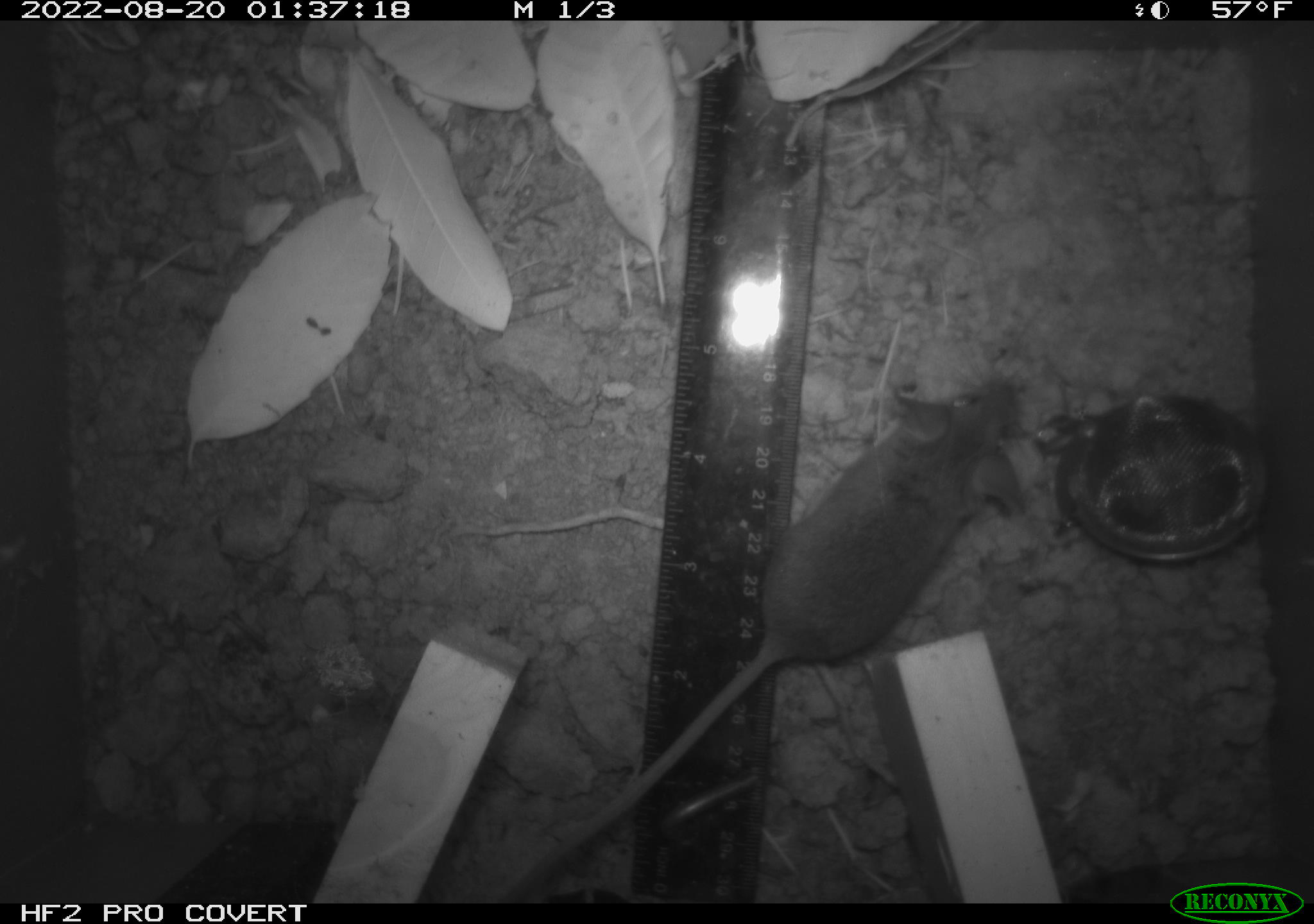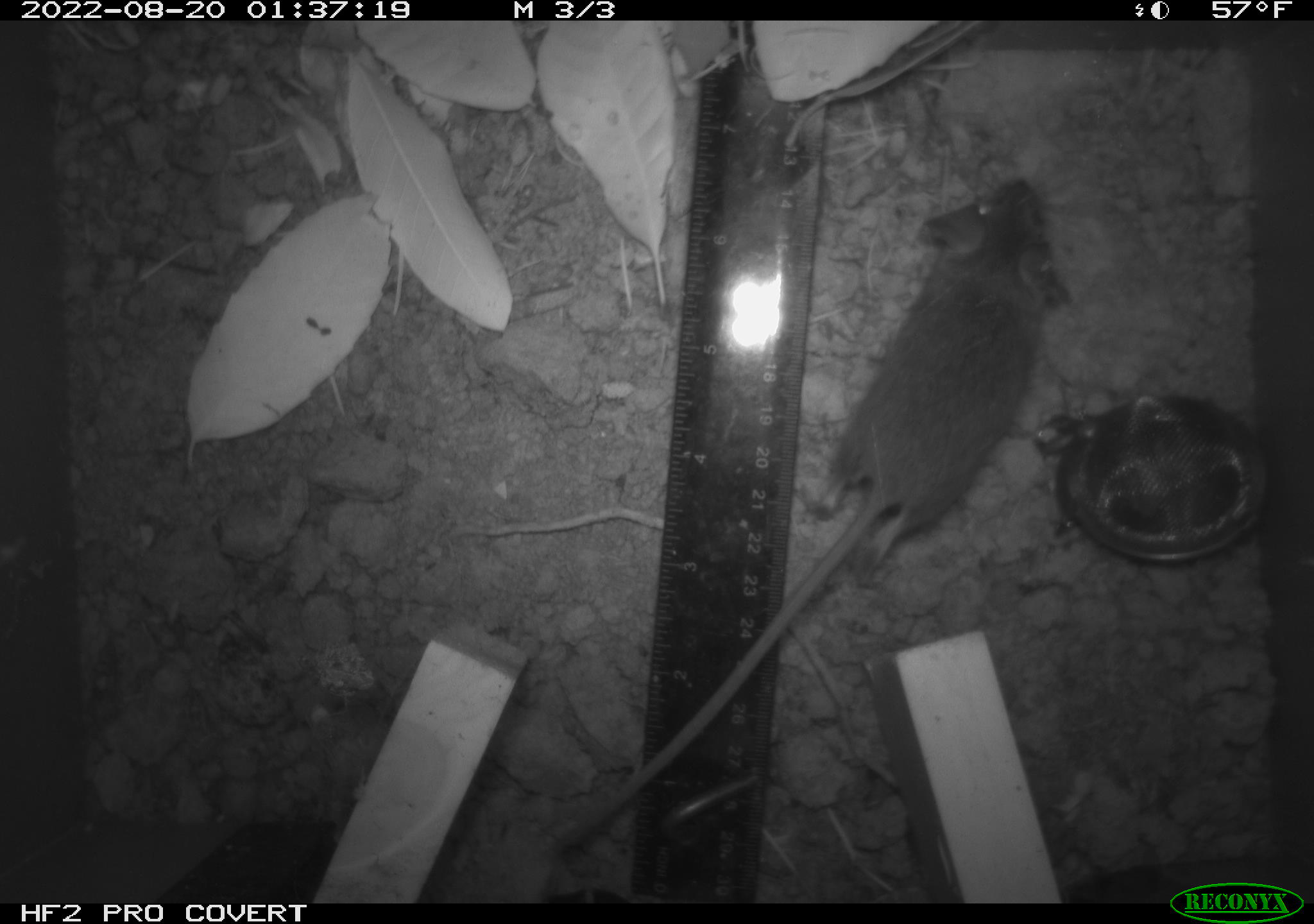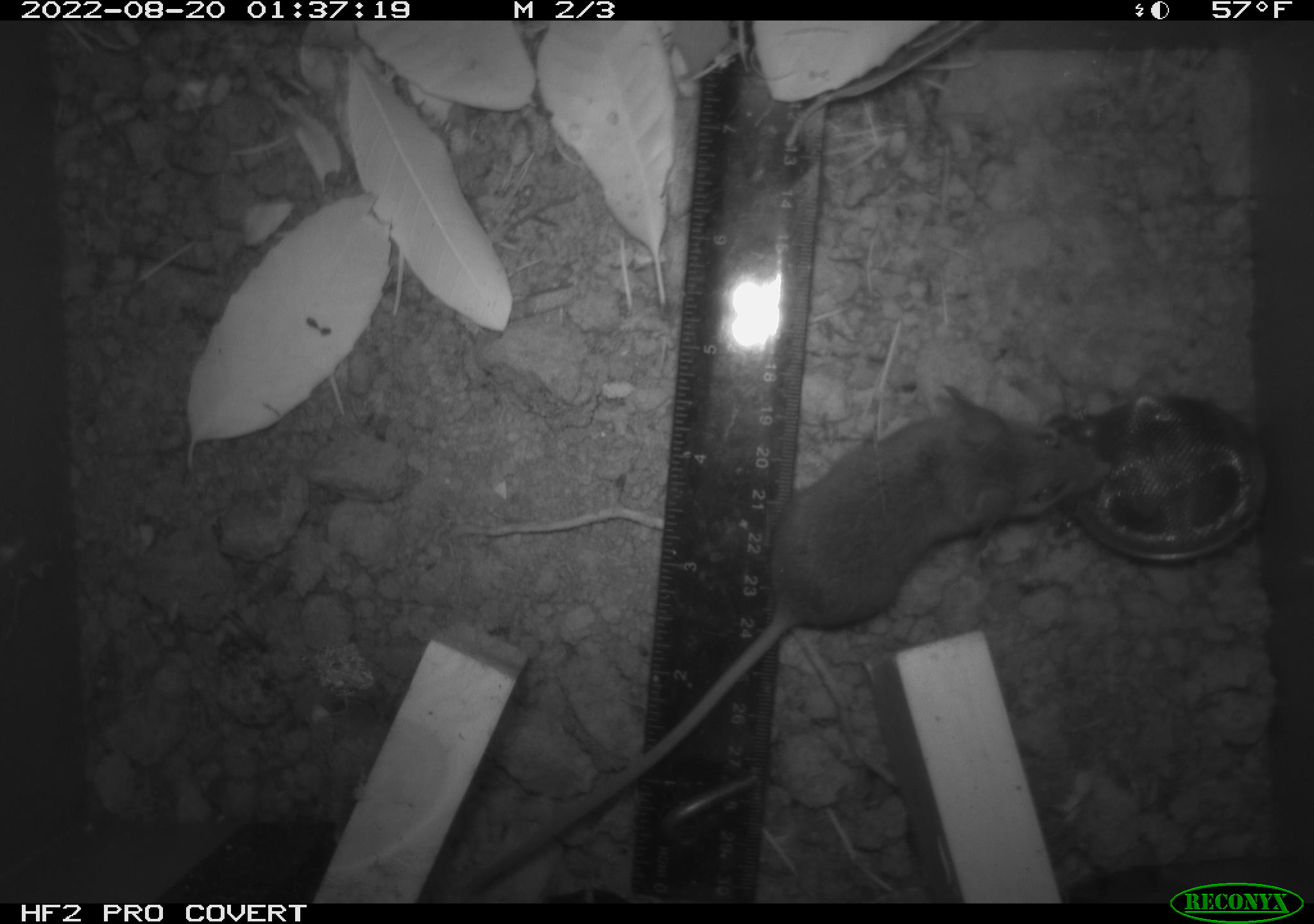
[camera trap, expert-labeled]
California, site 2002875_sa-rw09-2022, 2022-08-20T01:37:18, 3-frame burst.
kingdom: Animalia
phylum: Chordata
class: Mammalia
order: Rodentia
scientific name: Rodentia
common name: rodent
Rodent (Rodentia).